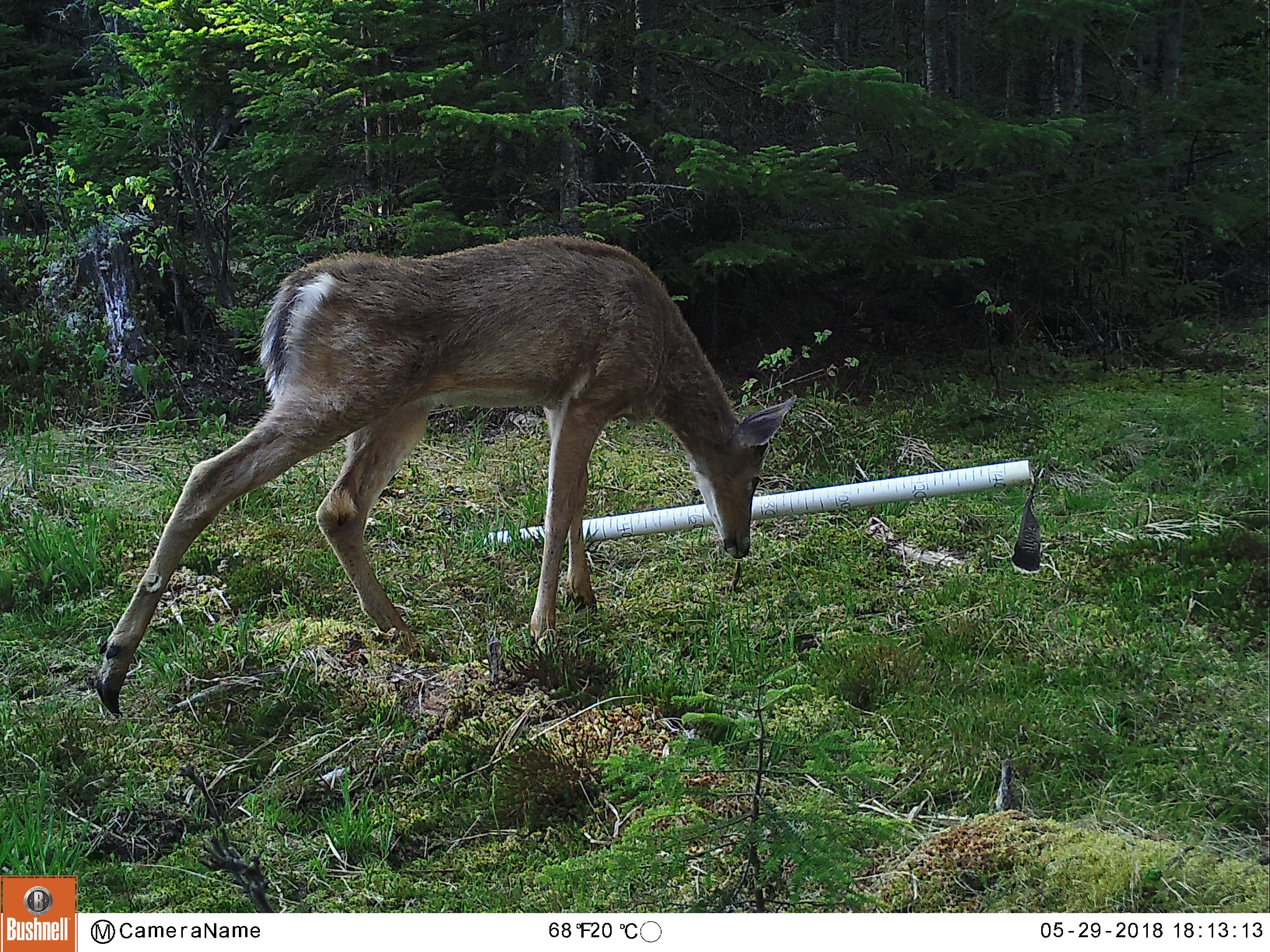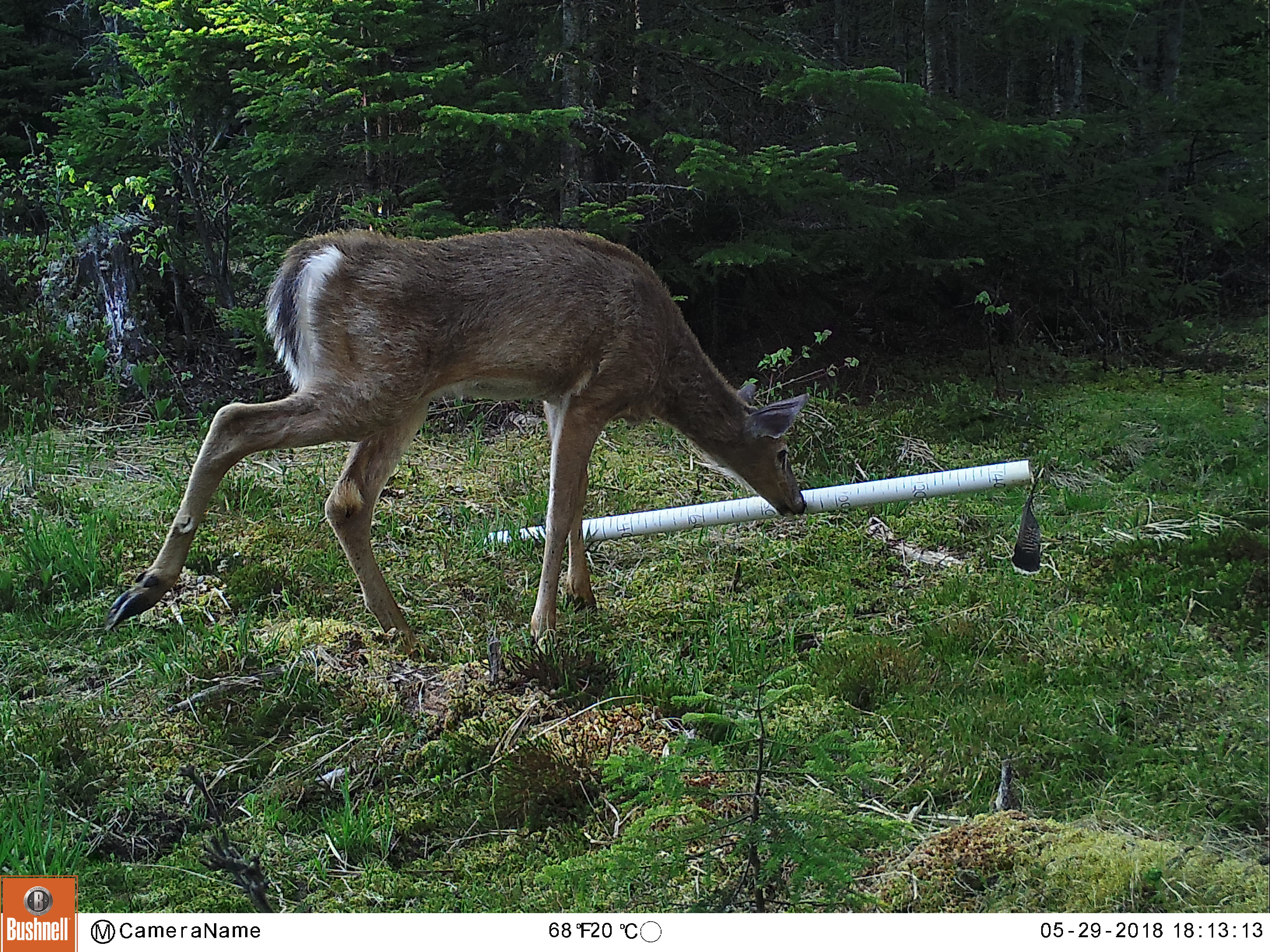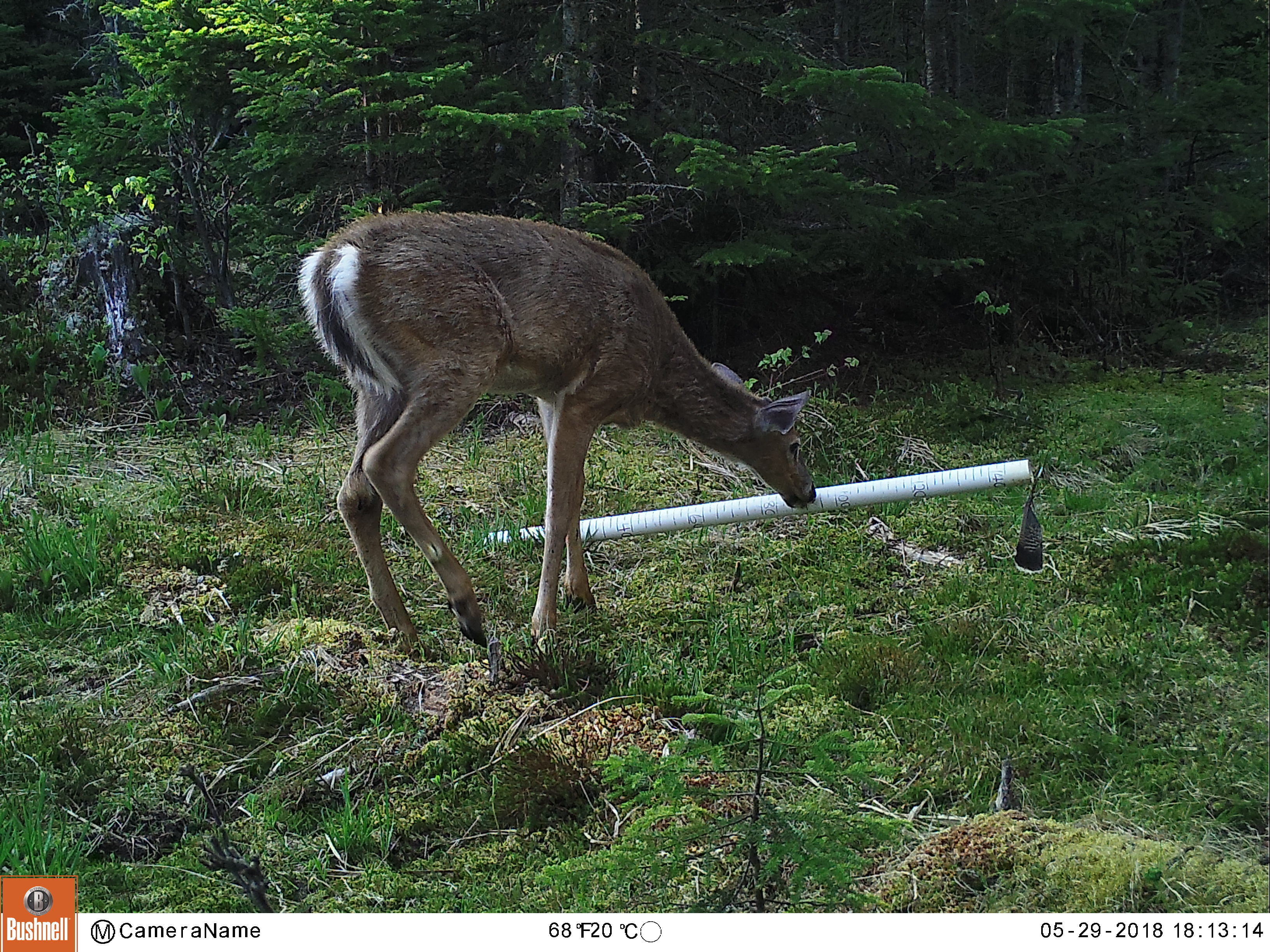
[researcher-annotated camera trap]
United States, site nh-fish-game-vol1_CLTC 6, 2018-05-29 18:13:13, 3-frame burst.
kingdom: Animalia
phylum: Chordata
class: Mammalia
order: Artiodactyla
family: Cervidae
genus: Odocoileus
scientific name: Odocoileus virginianus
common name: white-tailed deer